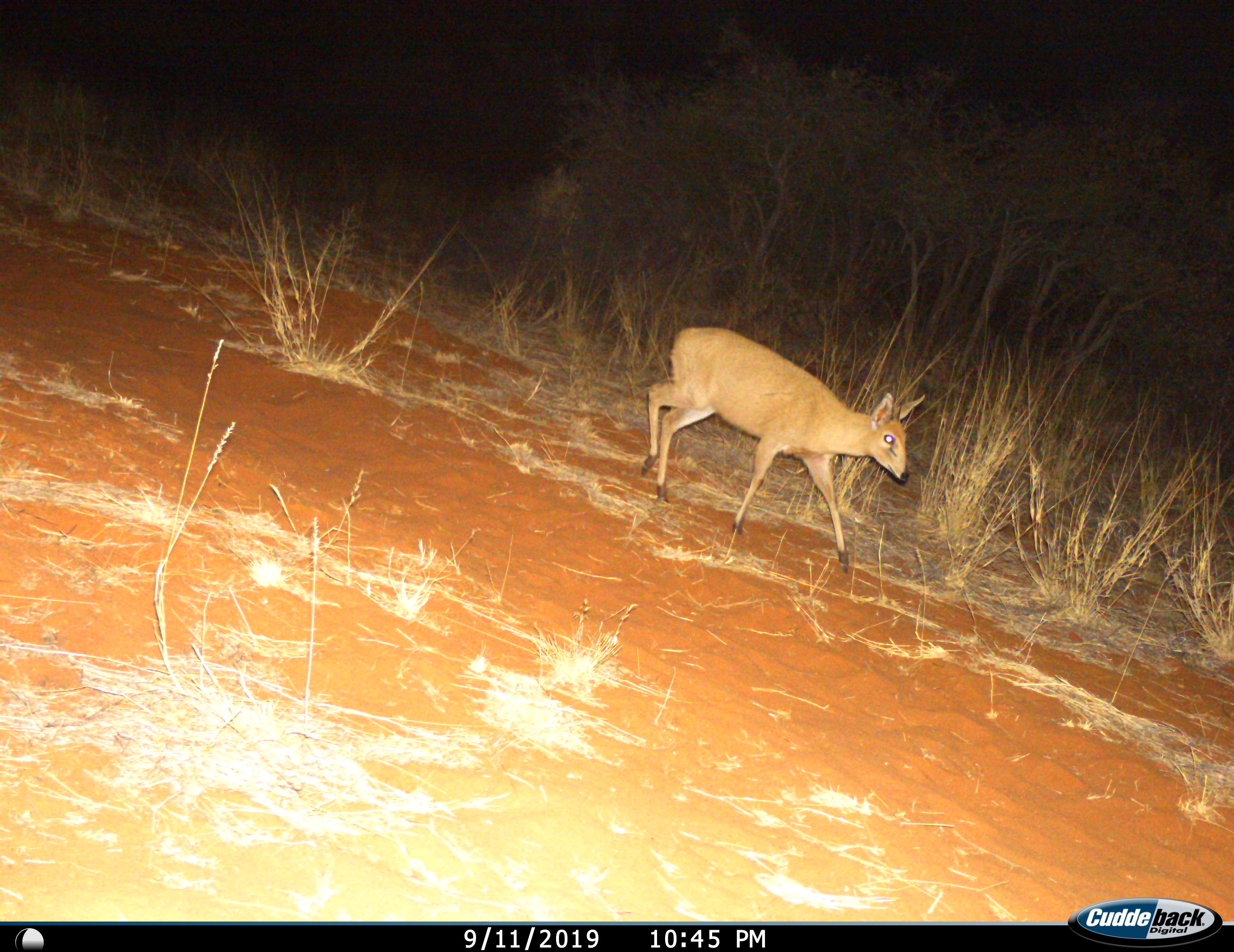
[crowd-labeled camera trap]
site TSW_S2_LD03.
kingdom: Animalia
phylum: Chordata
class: Mammalia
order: Artiodactyla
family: Bovidae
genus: Sylvicapra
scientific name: Sylvicapra grimmia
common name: common duiker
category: duikercommongrey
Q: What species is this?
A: Duikercommongrey (common duiker) (Sylvicapra grimmia).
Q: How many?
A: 1.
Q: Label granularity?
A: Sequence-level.